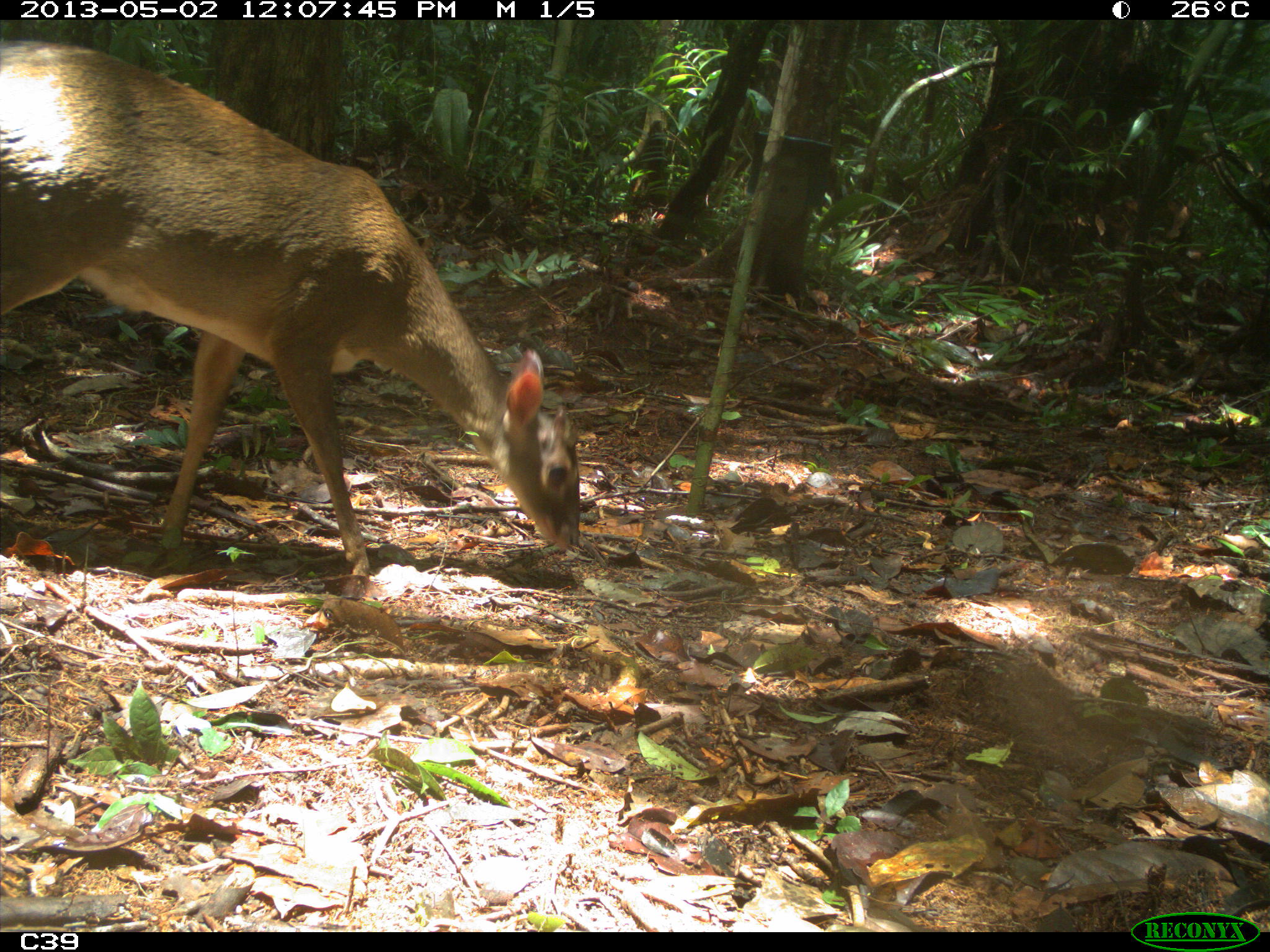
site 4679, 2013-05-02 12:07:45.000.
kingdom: Animalia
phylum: Chordata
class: Mammalia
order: Artiodactyla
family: Cervidae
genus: Mazama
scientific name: Mazama gouazoubira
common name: gray brocket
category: mazama gouazaoubira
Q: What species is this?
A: Mazama gouazaoubira (gray brocket) (Mazama gouazoubira).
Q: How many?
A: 1.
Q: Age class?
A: Adult.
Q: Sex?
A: Male.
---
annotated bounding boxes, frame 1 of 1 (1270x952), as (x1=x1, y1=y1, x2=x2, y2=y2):
mazama gouazaoubira: (x1=0, y1=40, x2=582, y2=577)